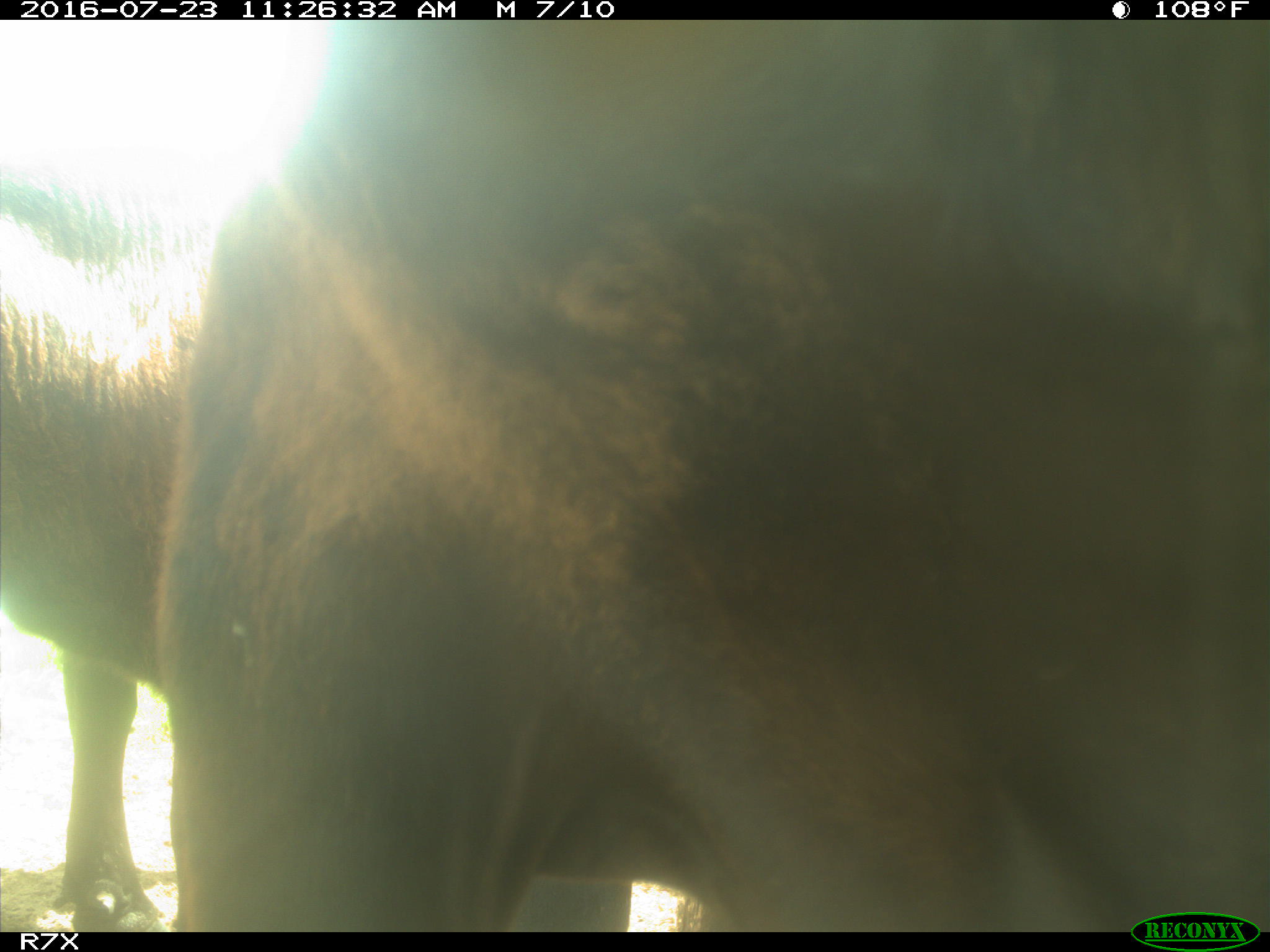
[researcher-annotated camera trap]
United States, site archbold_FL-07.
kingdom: Animalia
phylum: Chordata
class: Mammalia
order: Artiodactyla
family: Bovidae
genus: Bos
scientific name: Bos taurus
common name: domestic cow